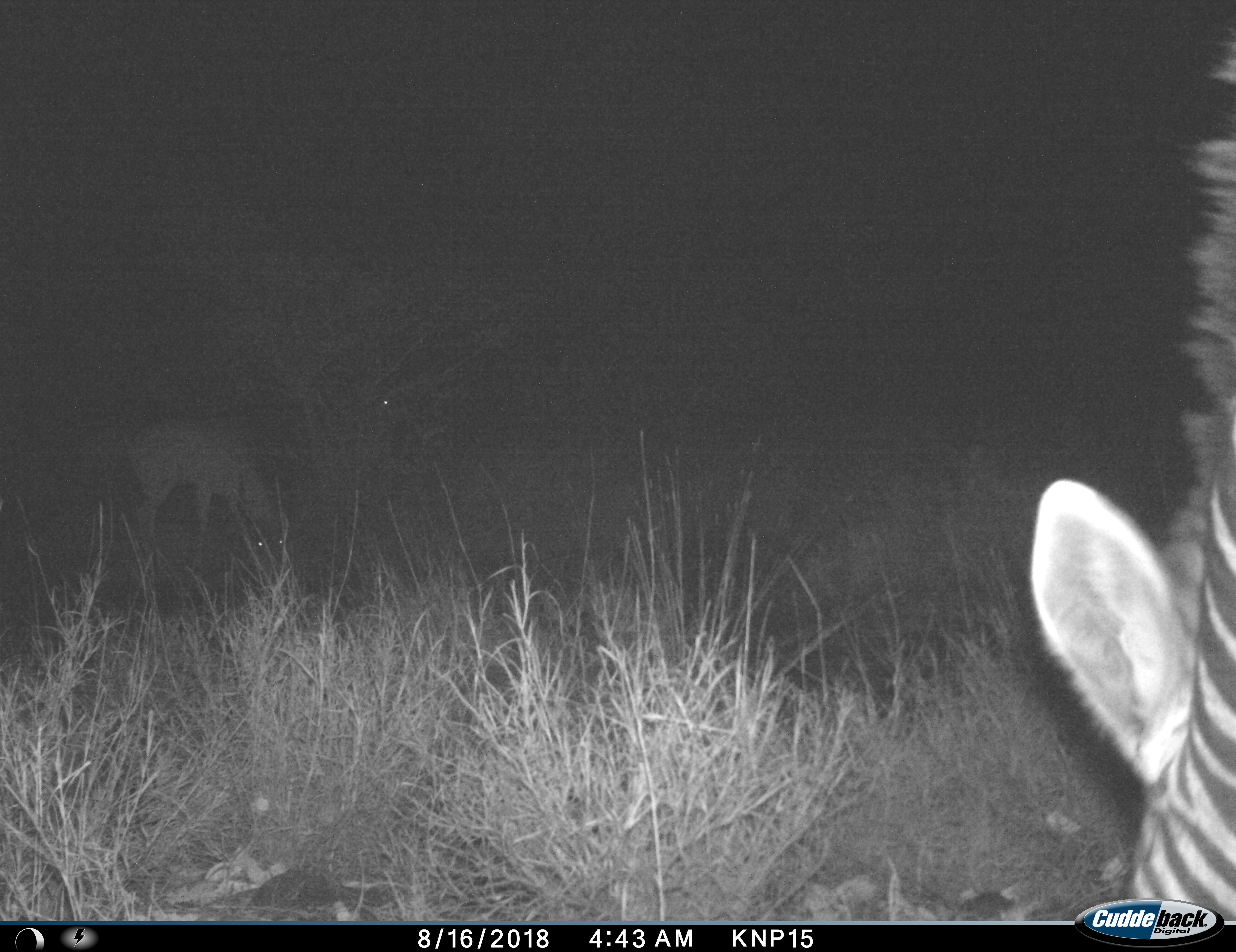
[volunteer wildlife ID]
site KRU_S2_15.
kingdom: Animalia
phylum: Chordata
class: Mammalia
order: Perissodactyla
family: Equidae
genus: Equus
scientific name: Equus quagga burchellii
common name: burchell's zebra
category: zebraburchells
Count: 2.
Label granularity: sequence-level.